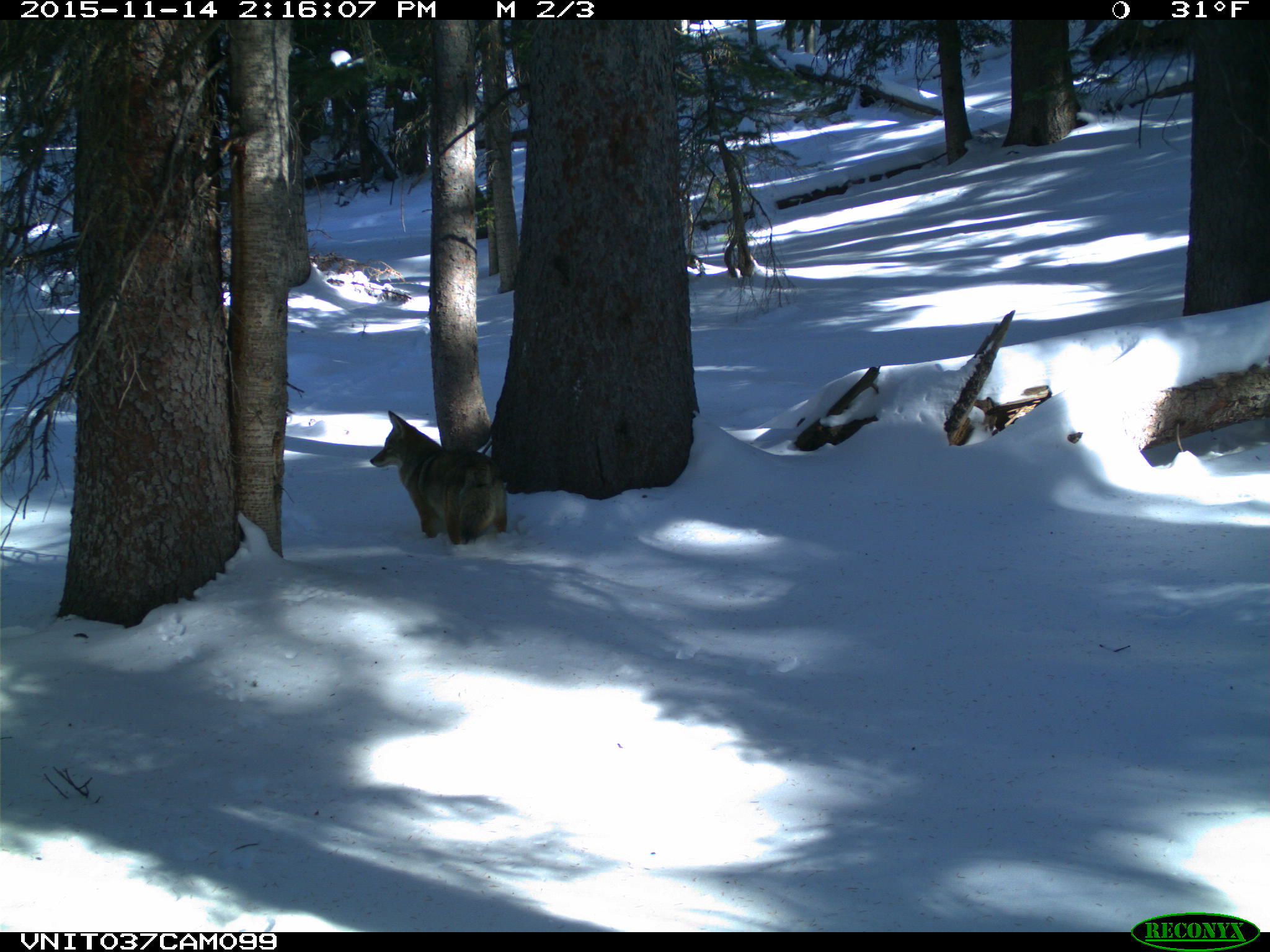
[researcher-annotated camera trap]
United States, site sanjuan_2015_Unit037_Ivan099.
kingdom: Animalia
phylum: Chordata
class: Mammalia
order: Carnivora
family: Canidae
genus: Canis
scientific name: Canis latrans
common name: coyote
Canis latrans (coyote).